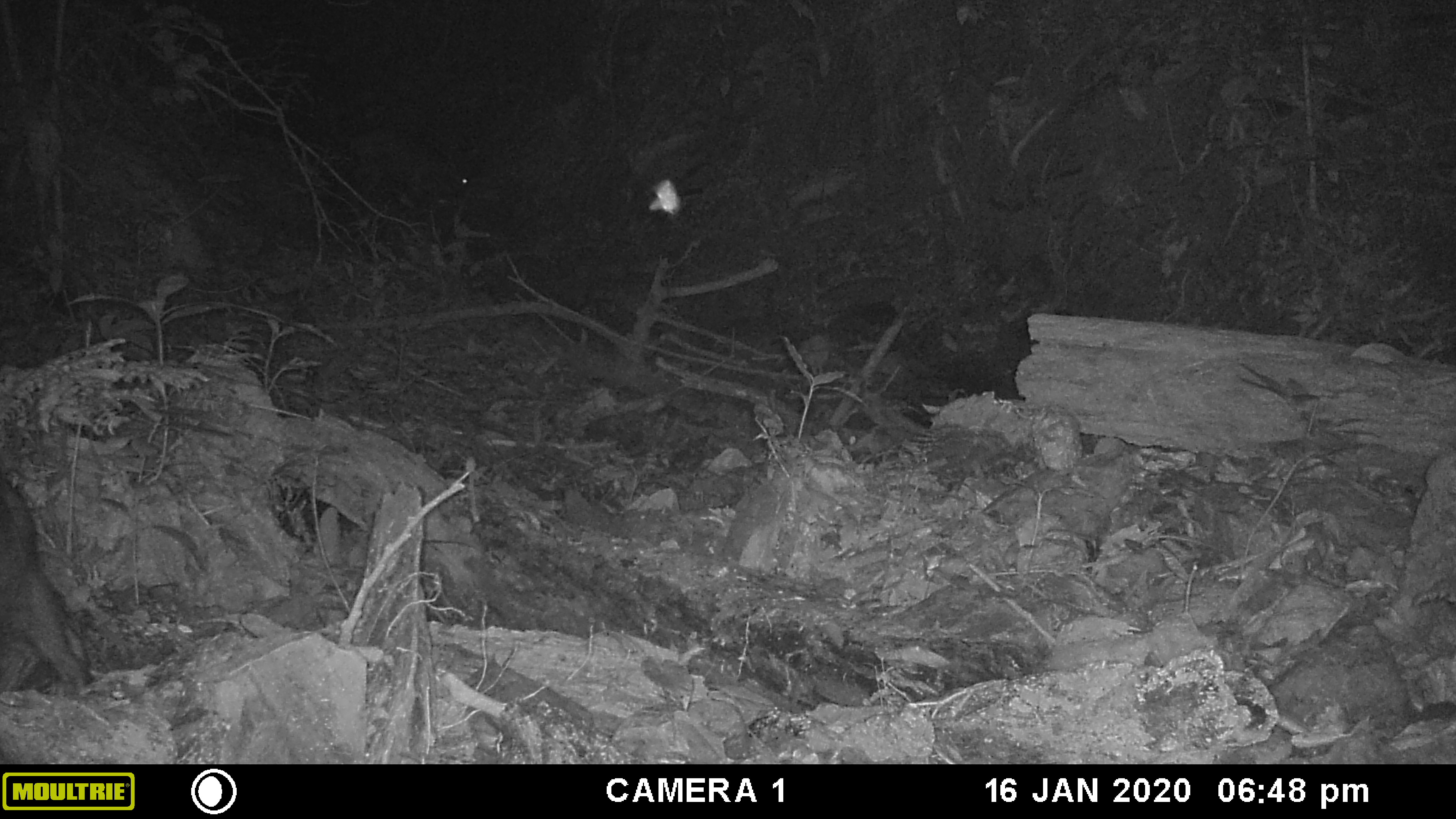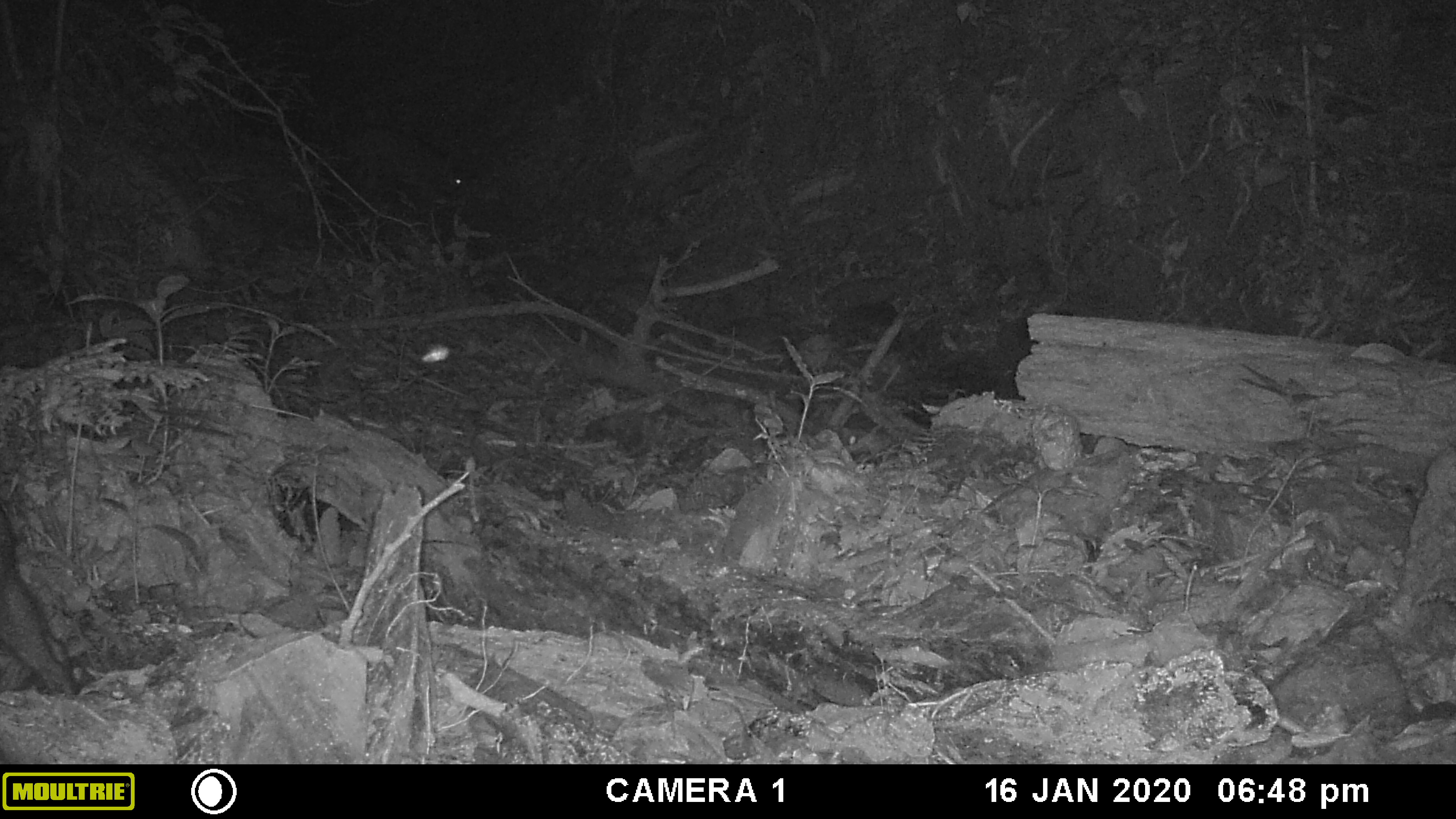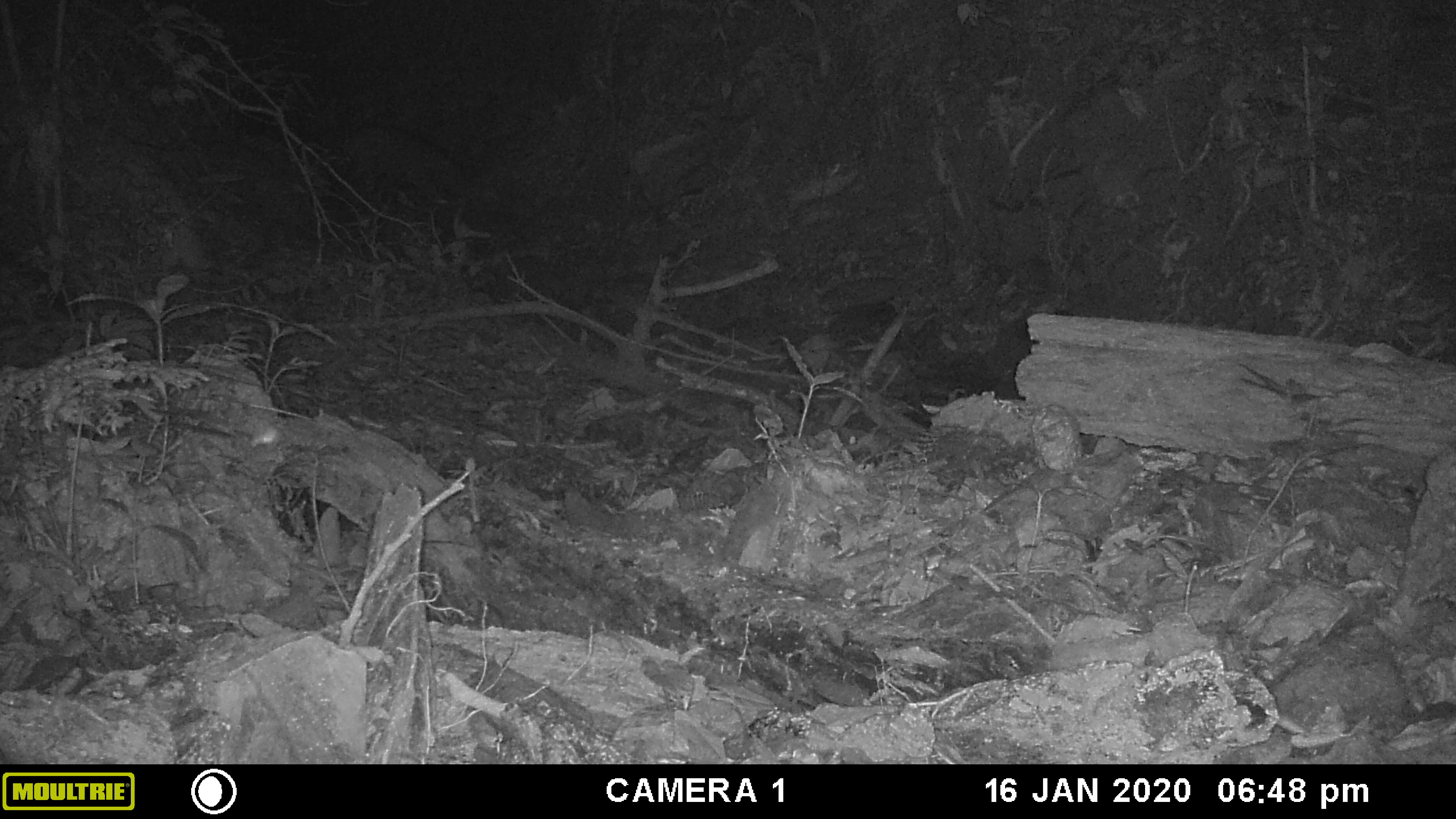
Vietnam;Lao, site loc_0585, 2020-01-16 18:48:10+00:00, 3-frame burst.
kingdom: Animalia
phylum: Chordata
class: Mammalia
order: Artiodactyla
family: Suidae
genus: Sus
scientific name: Sus scrofa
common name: eurasian wild pig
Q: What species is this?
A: Eurasian wild pig (Sus scrofa).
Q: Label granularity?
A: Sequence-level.